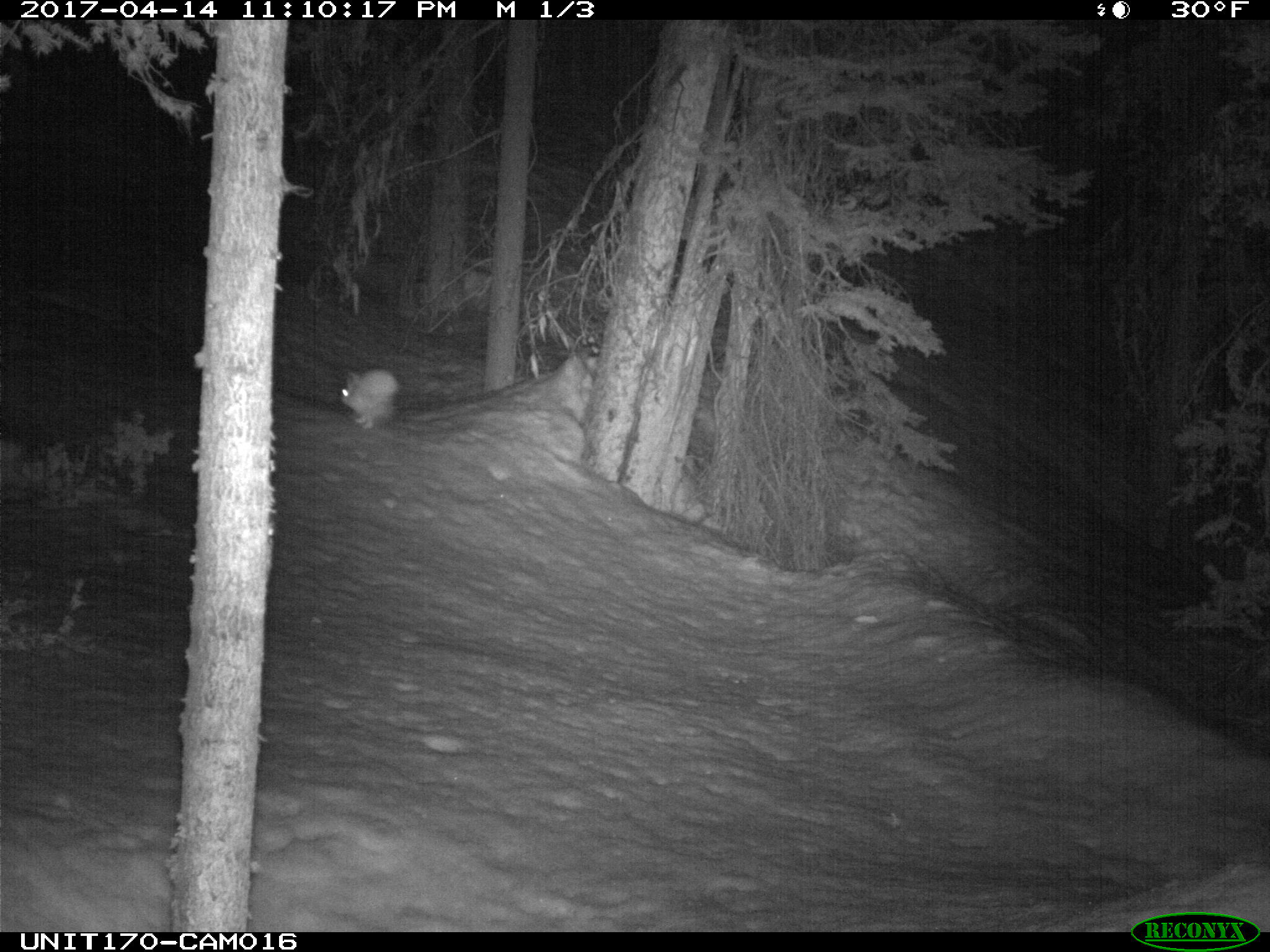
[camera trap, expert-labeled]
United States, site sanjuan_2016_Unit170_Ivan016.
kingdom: Animalia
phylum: Chordata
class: Mammalia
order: Lagomorpha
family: Leporidae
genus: Lepus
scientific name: Lepus americanus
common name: snowshoe hare